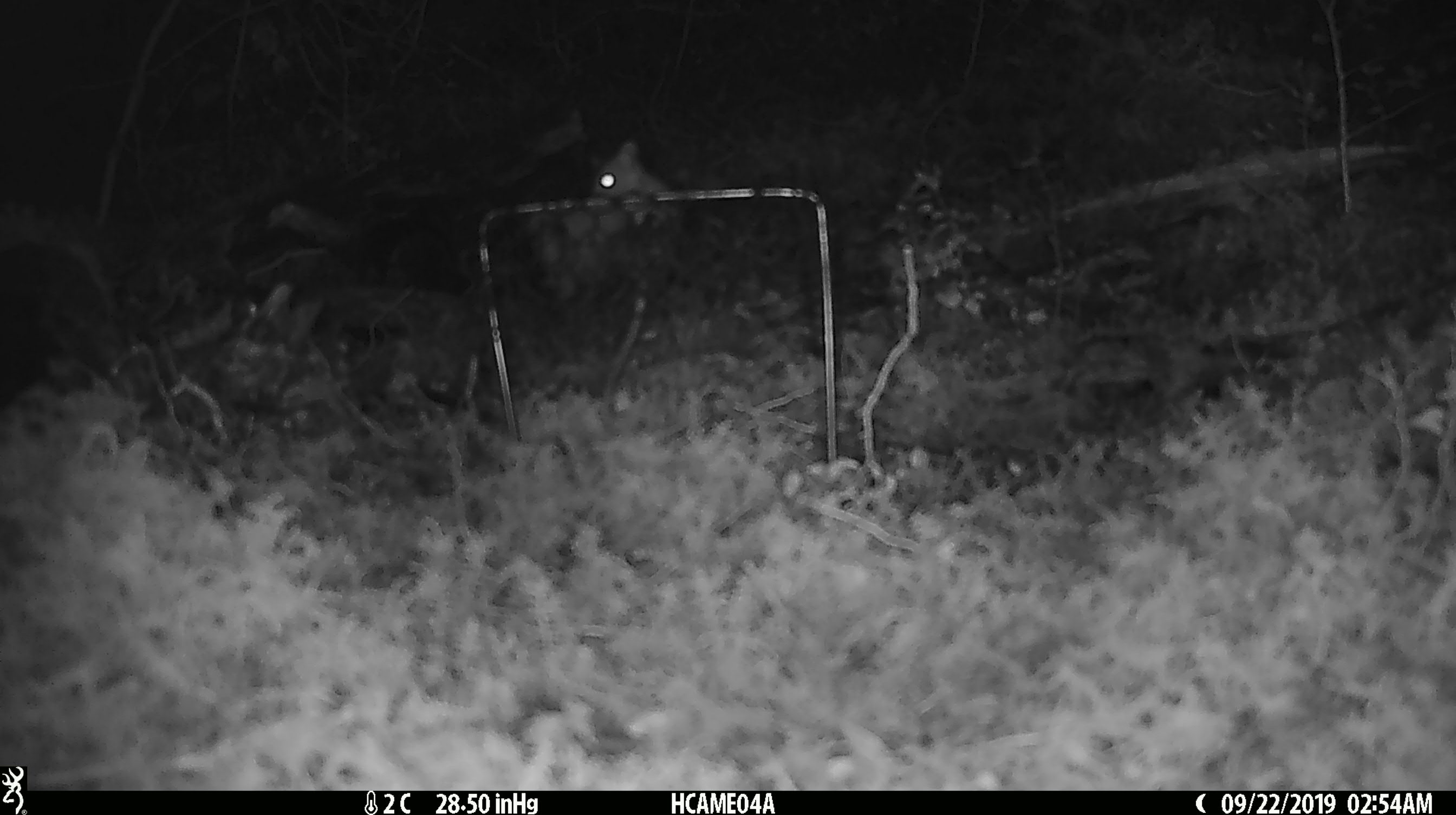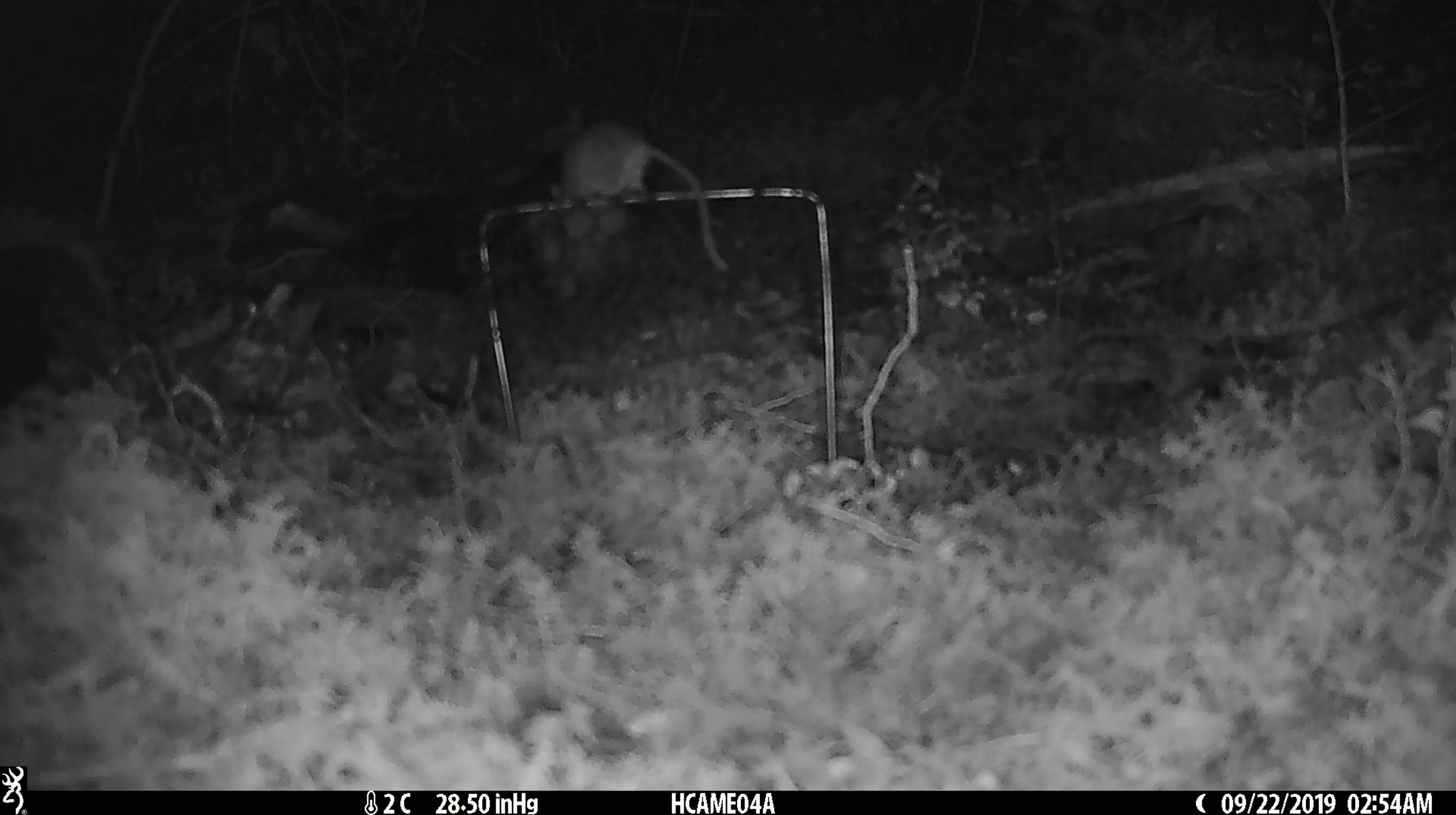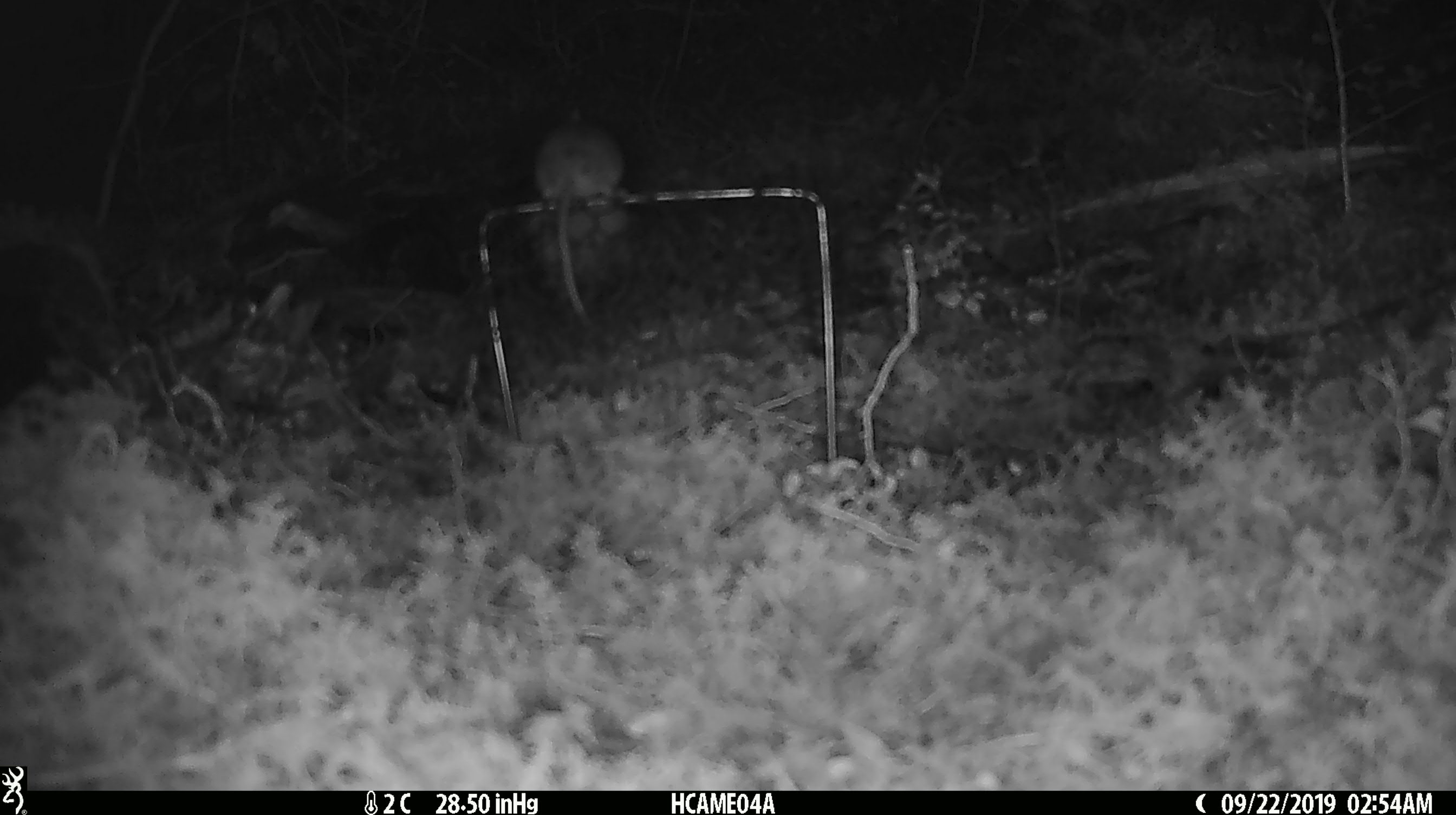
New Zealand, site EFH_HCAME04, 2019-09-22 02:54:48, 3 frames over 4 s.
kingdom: Animalia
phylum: Chordata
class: Mammalia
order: Rodentia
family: Muridae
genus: Mus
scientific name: Mus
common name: mouse